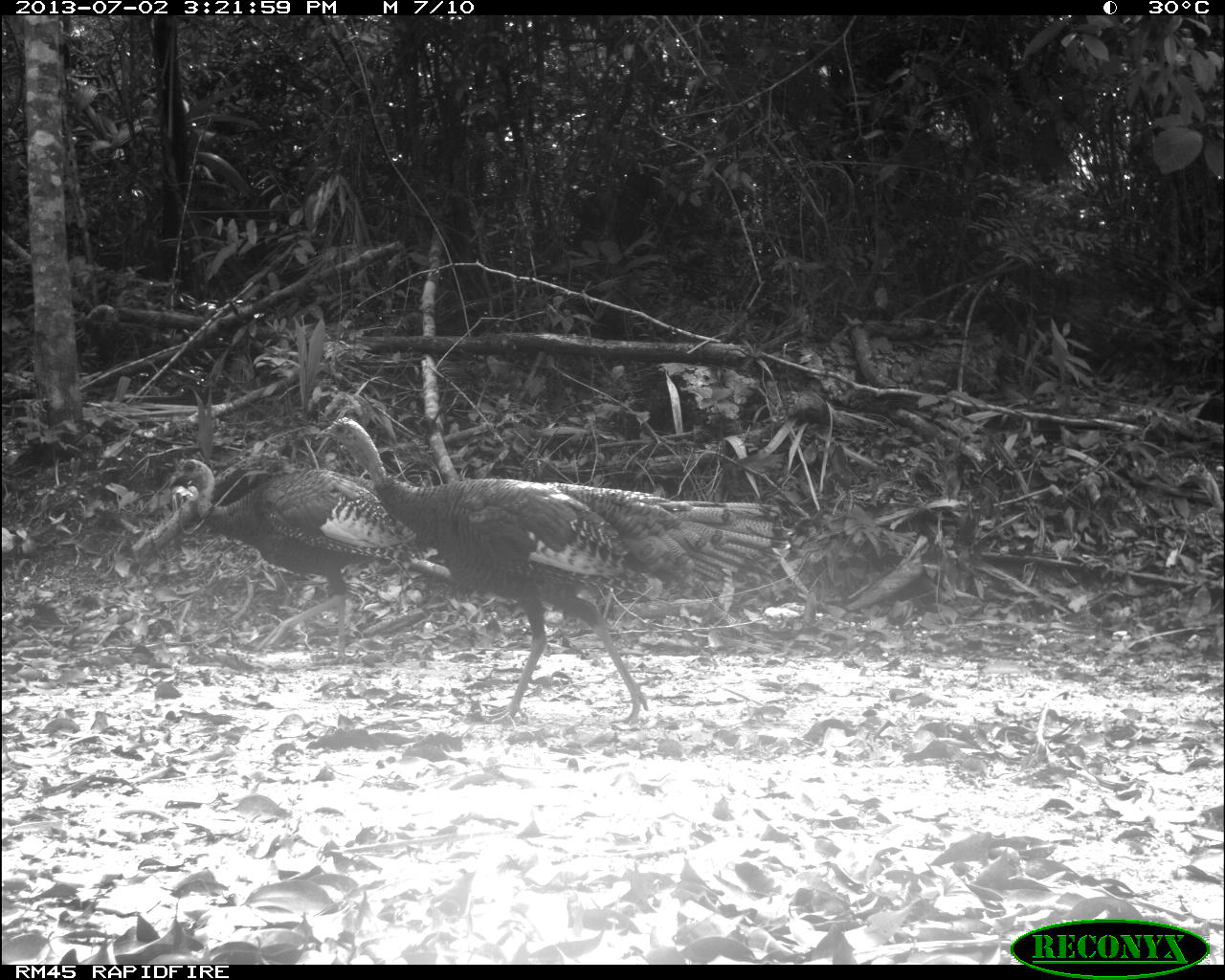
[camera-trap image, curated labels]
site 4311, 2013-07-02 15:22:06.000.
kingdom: Animalia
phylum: Chordata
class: Aves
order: Galliformes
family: Phasianidae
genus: Meleagris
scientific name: Meleagris ocellata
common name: ocellated turkey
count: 3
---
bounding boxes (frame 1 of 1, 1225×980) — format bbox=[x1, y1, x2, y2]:
meleagris ocellata: bbox=[313, 414, 790, 727]; bbox=[166, 456, 430, 659]